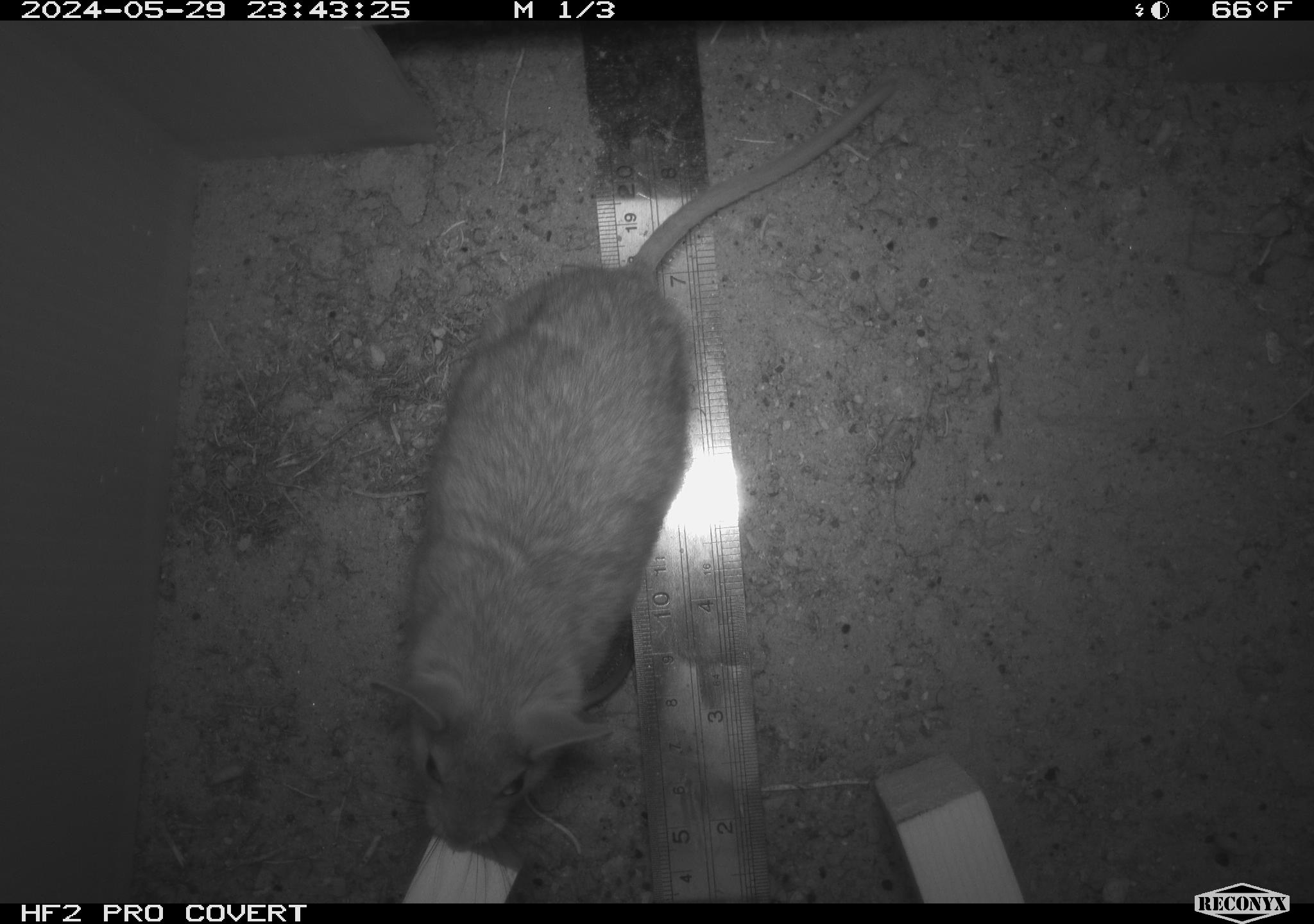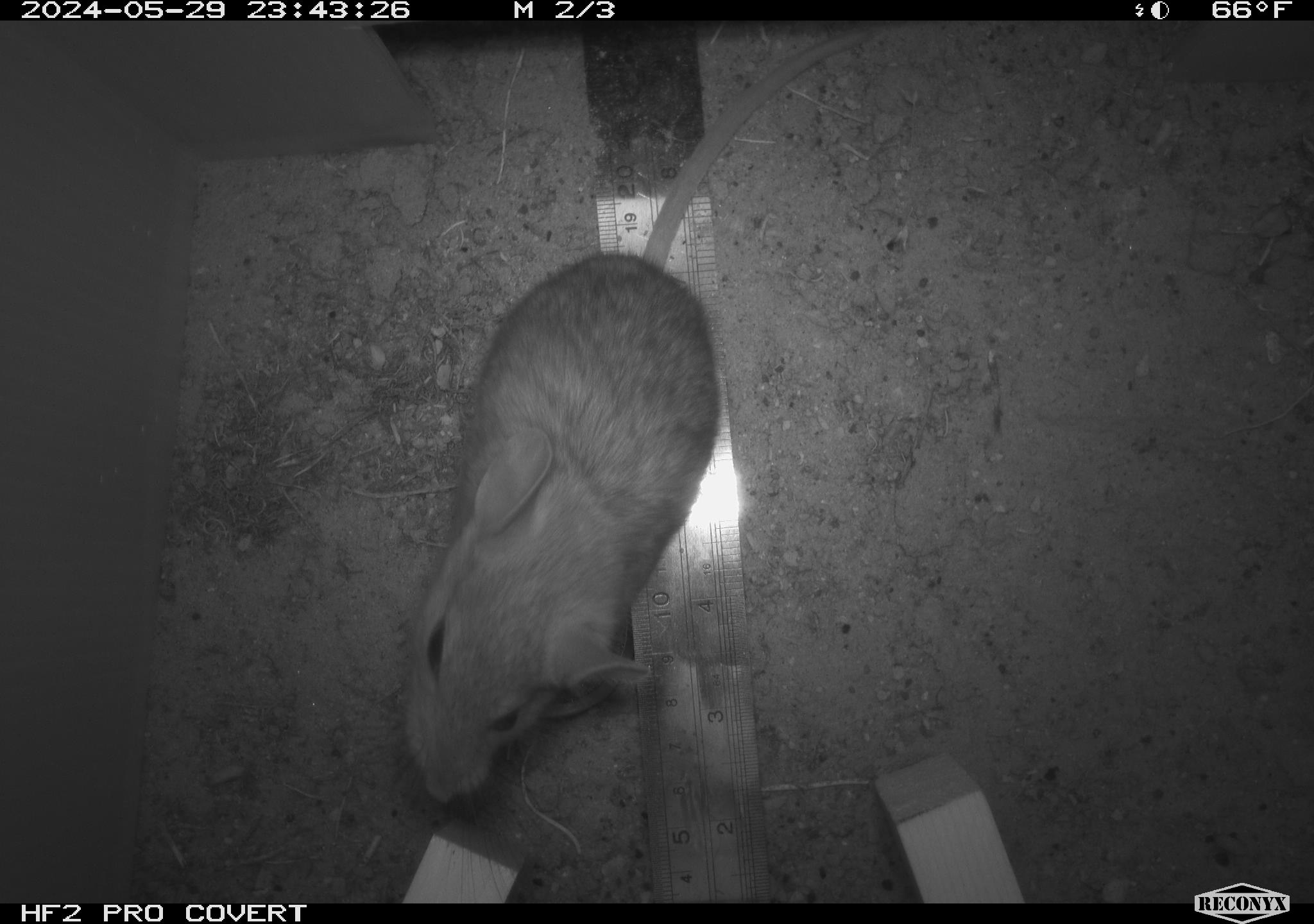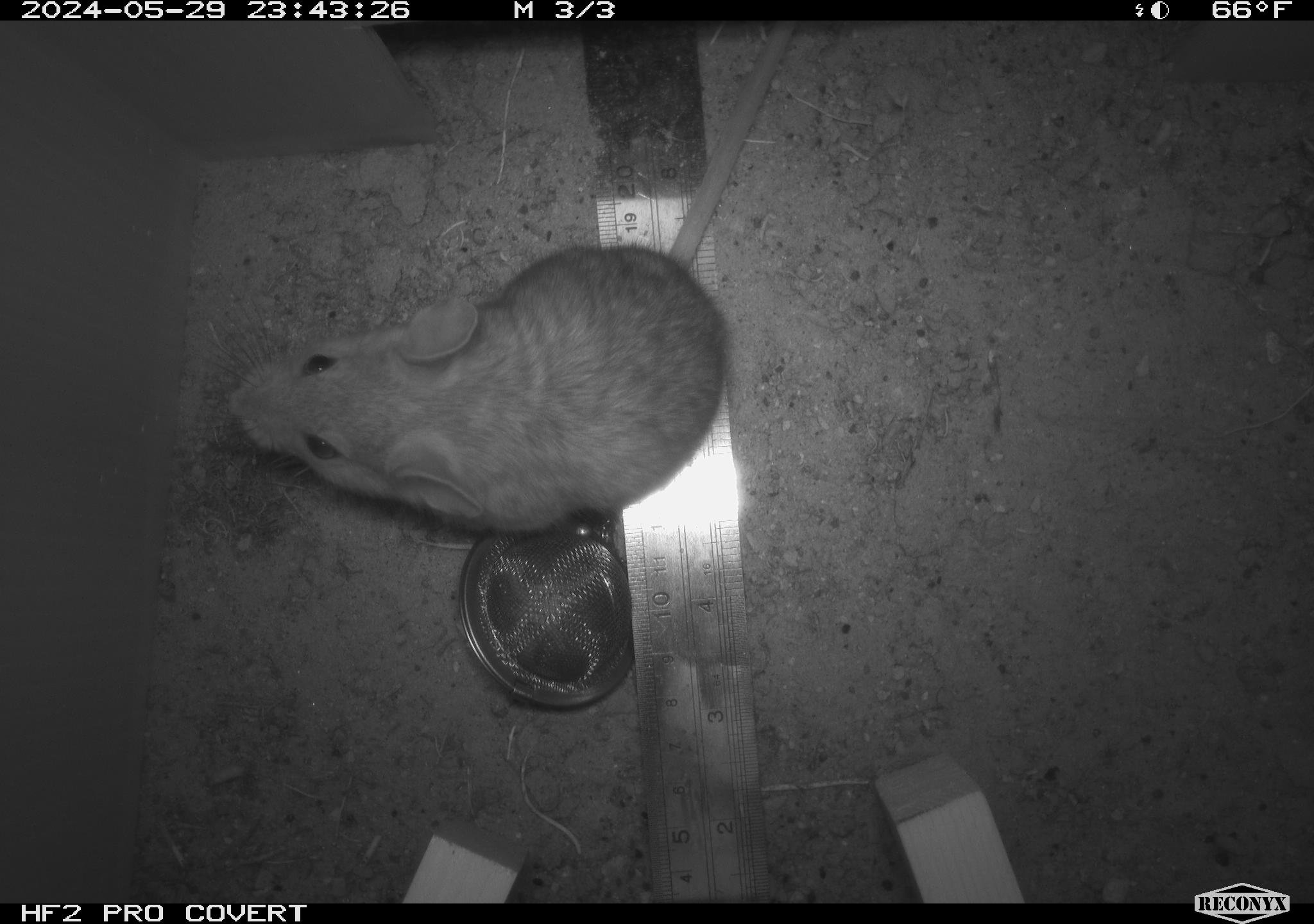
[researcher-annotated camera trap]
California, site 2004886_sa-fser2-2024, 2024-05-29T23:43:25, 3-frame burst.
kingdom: Animalia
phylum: Chordata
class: Mammalia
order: Rodentia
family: Cricetidae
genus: Neotoma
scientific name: Neotoma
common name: pack rat or woodrat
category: neotoma species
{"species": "neotoma species (pack rat or woodrat) (Neotoma)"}